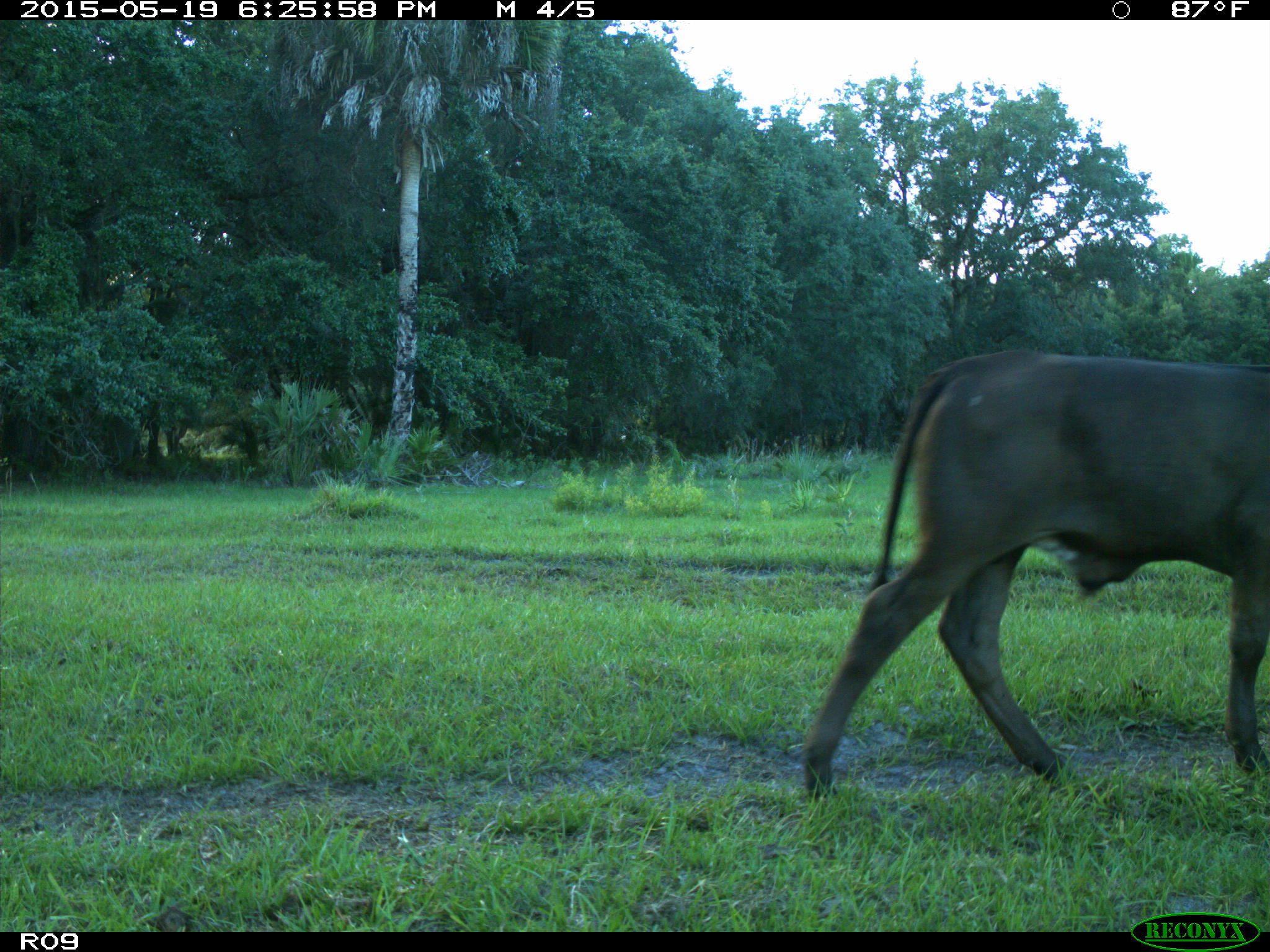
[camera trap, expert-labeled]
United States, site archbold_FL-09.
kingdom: Animalia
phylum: Chordata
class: Mammalia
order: Artiodactyla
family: Bovidae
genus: Bos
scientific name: Bos taurus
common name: domestic cow